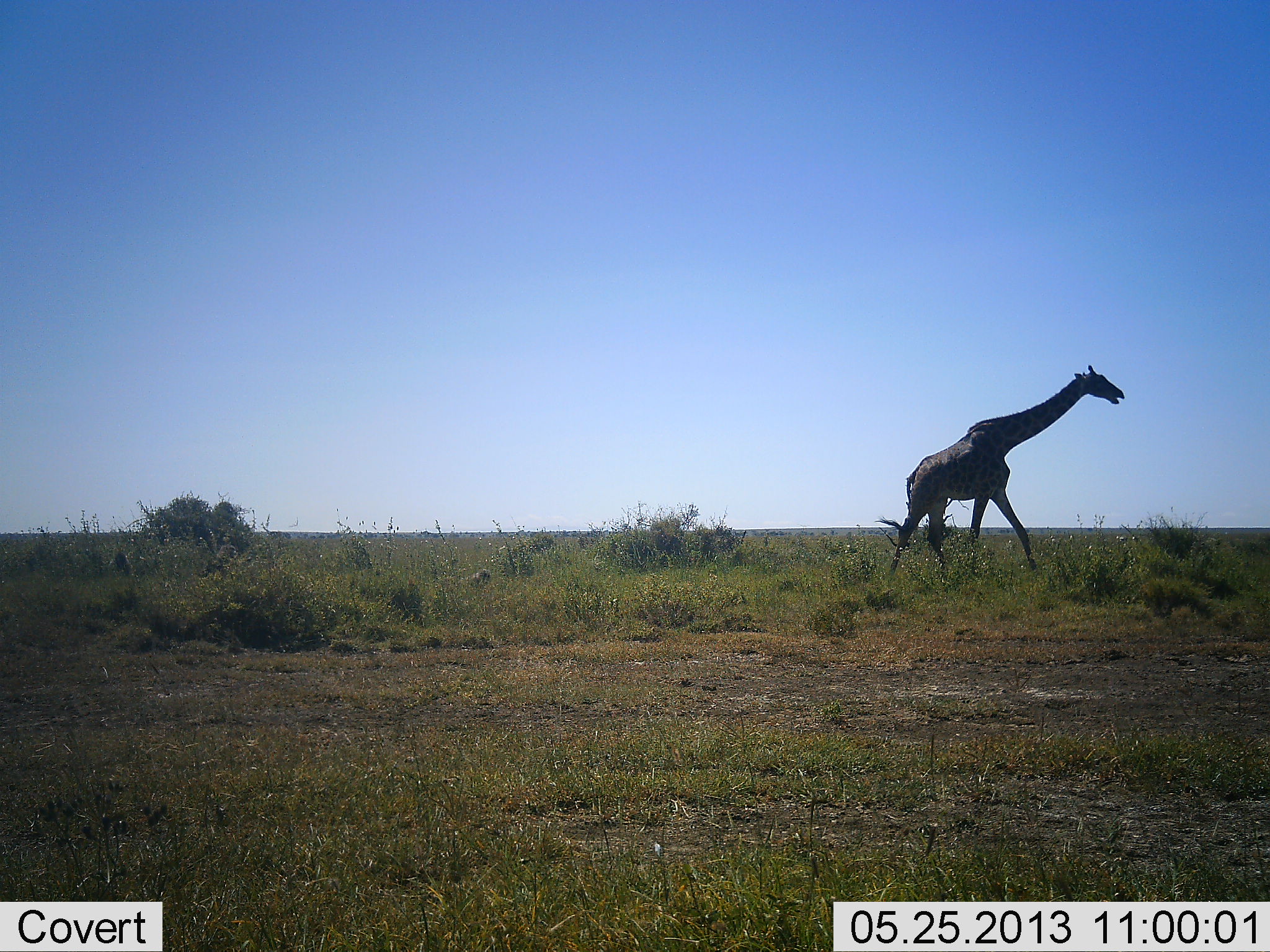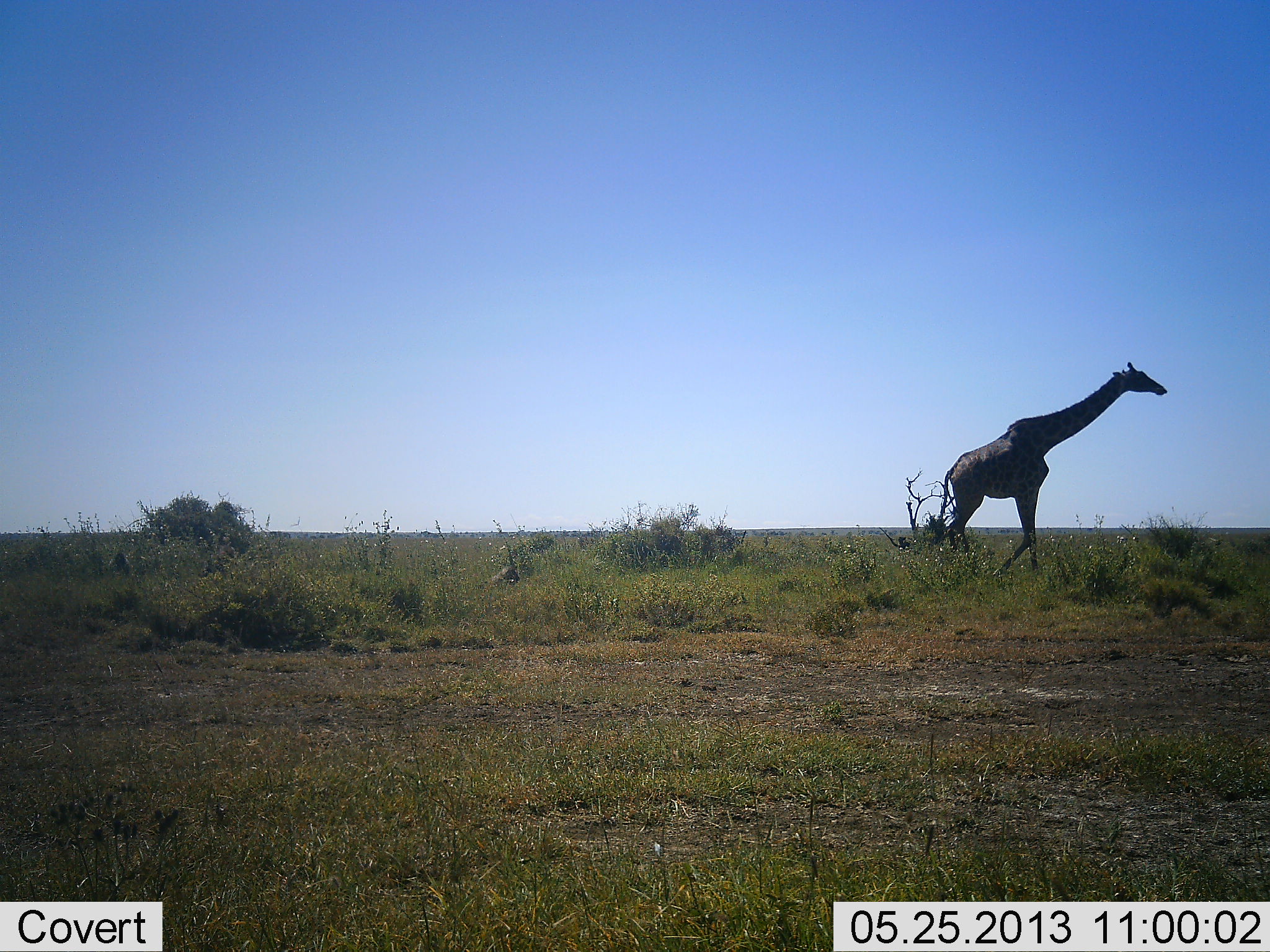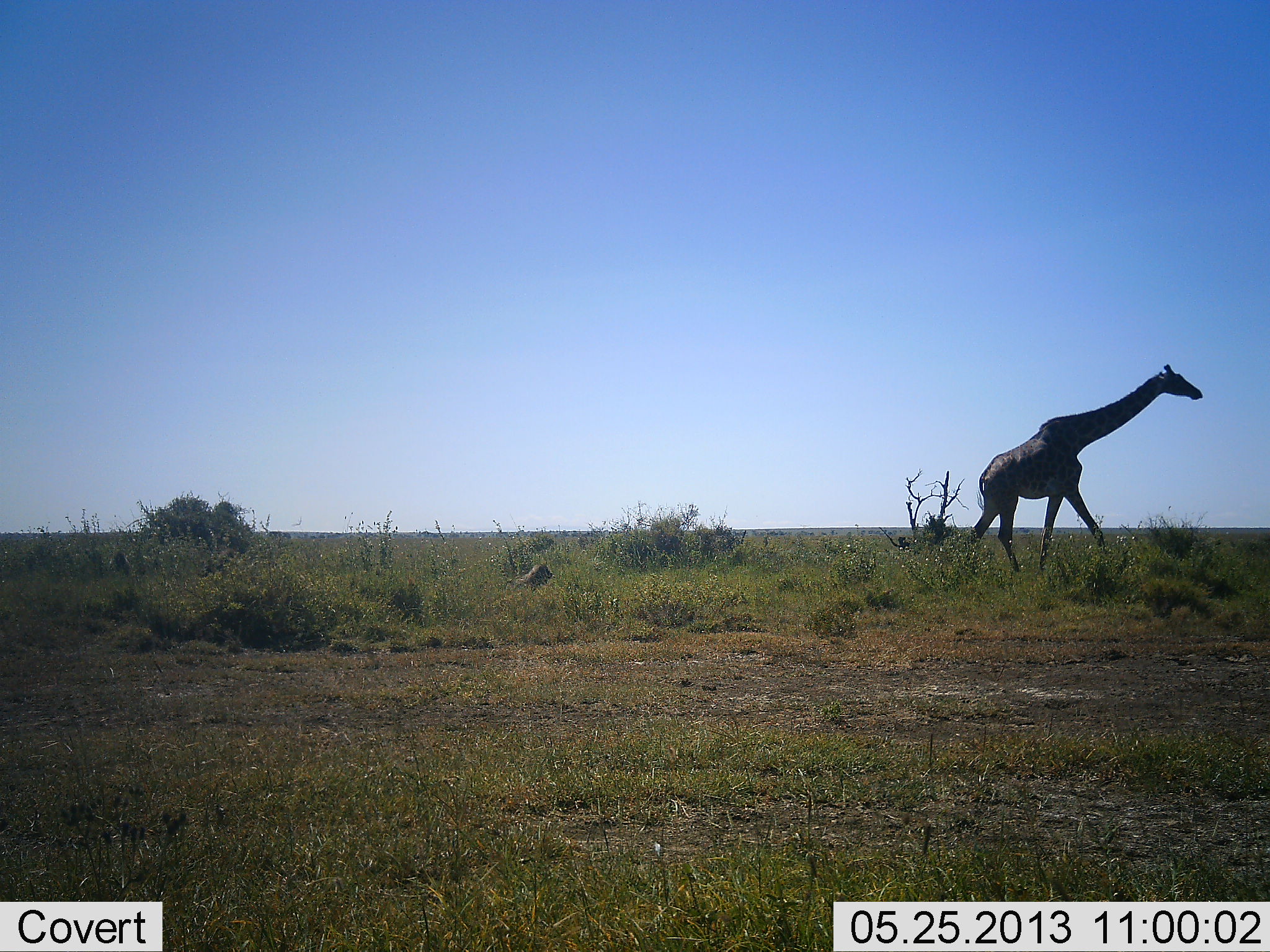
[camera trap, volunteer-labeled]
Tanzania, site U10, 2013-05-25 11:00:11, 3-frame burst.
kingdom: Animalia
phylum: Chordata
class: Mammalia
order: Artiodactyla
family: Giraffidae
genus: Giraffa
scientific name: Giraffa camelopardalis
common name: giraffe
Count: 1.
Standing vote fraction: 13%.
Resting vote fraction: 0%.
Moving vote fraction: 90%.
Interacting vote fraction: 3%.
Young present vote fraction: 0%.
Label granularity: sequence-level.